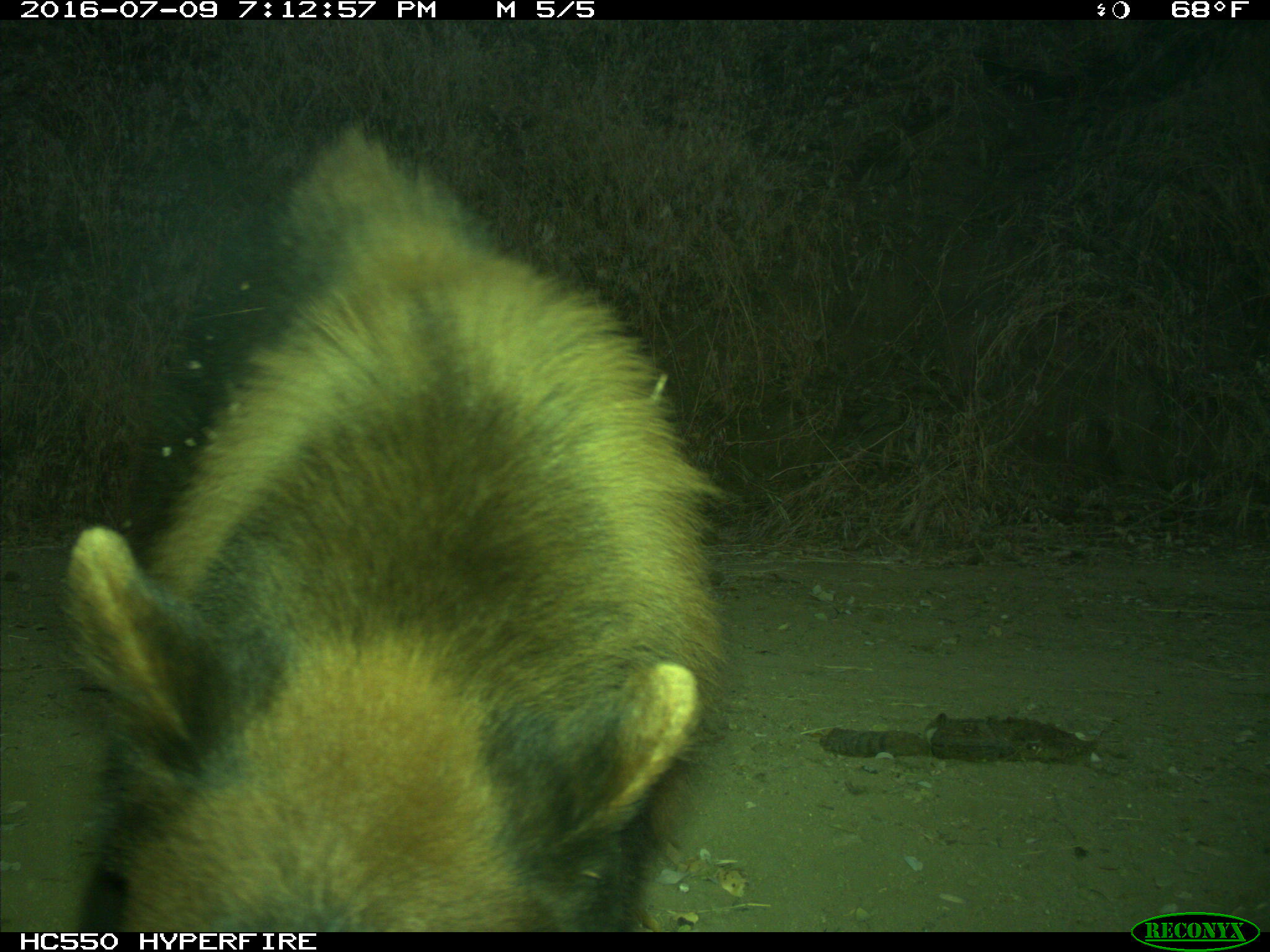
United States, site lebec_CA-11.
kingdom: Animalia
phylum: Chordata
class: Mammalia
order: Carnivora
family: Ursidae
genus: Ursus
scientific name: Ursus americanus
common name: american black bear